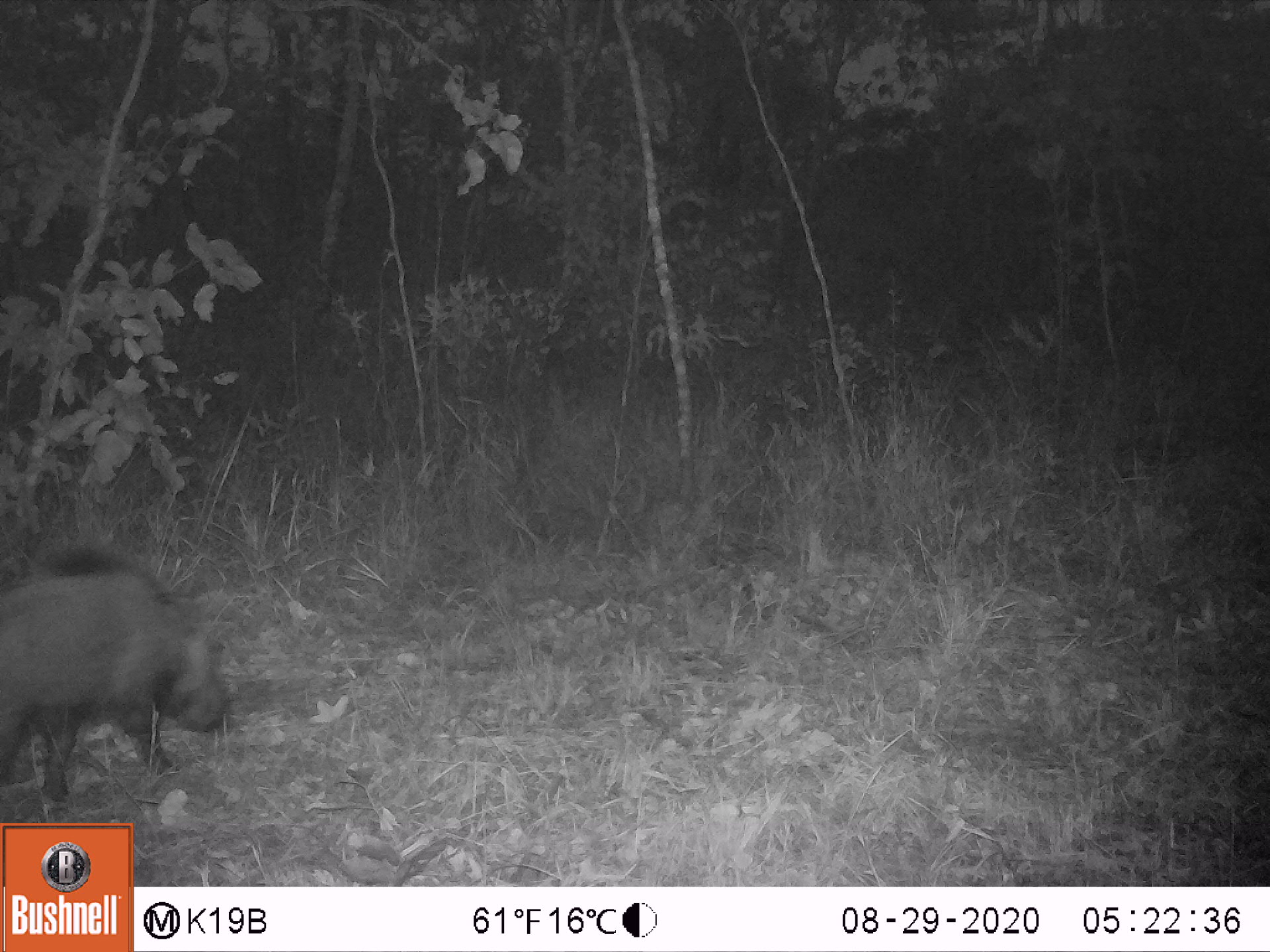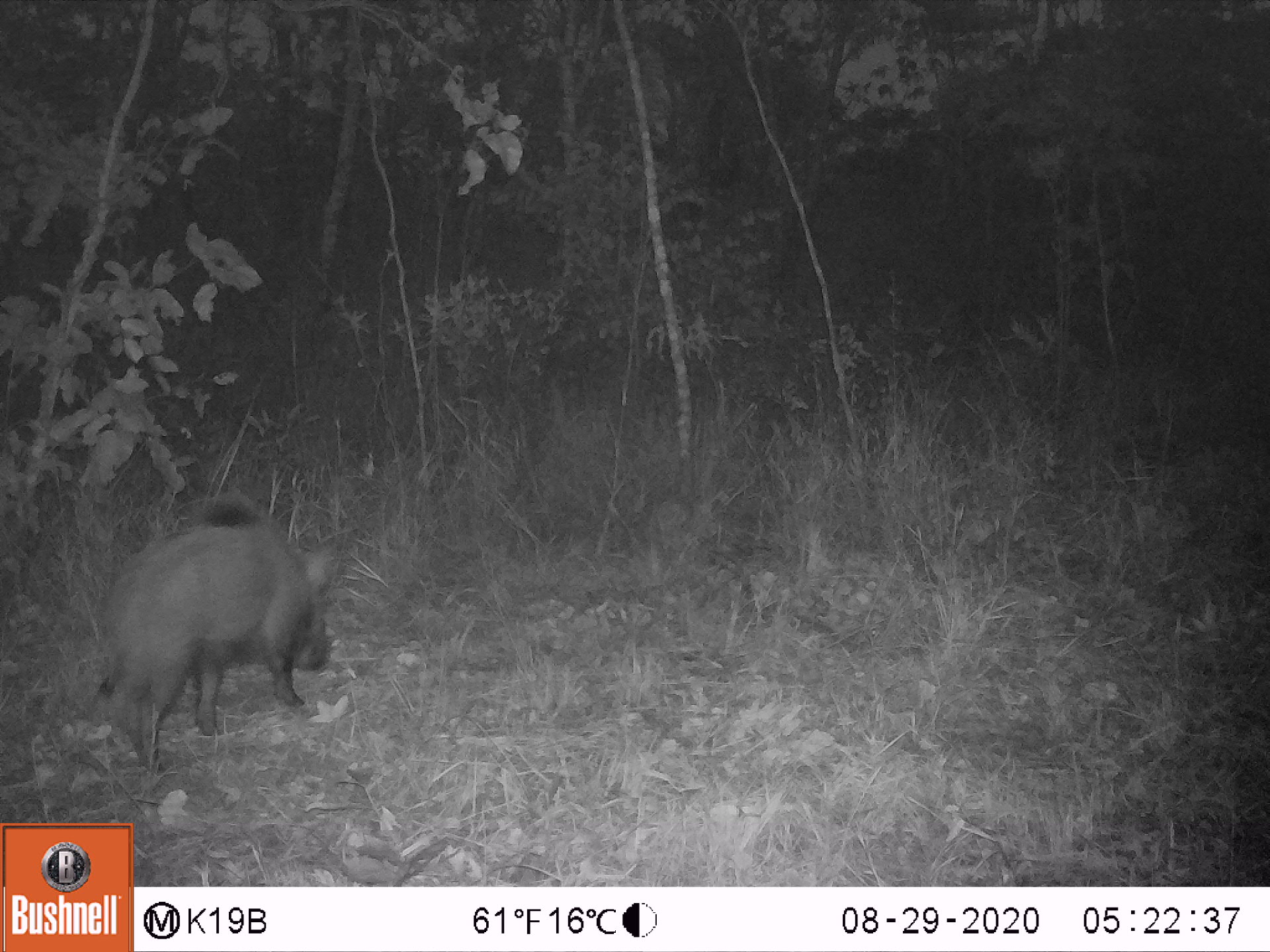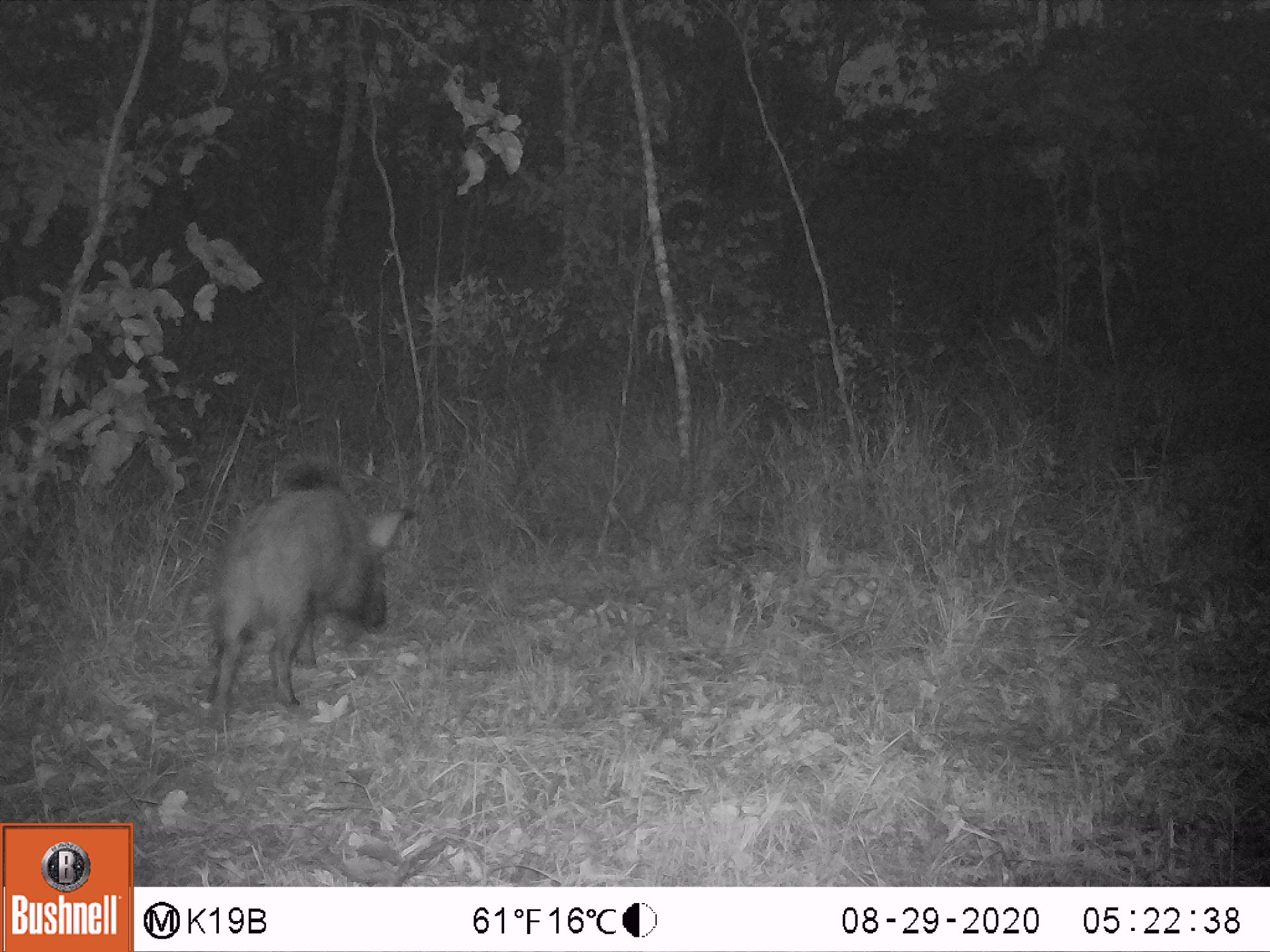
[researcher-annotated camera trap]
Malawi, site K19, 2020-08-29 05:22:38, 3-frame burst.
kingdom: Animalia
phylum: Chordata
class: Mammalia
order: Artiodactyla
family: Suidae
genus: Potamochoerus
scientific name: Potamochoerus larvatus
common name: bushpig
Bushpig (Potamochoerus larvatus), count 1.